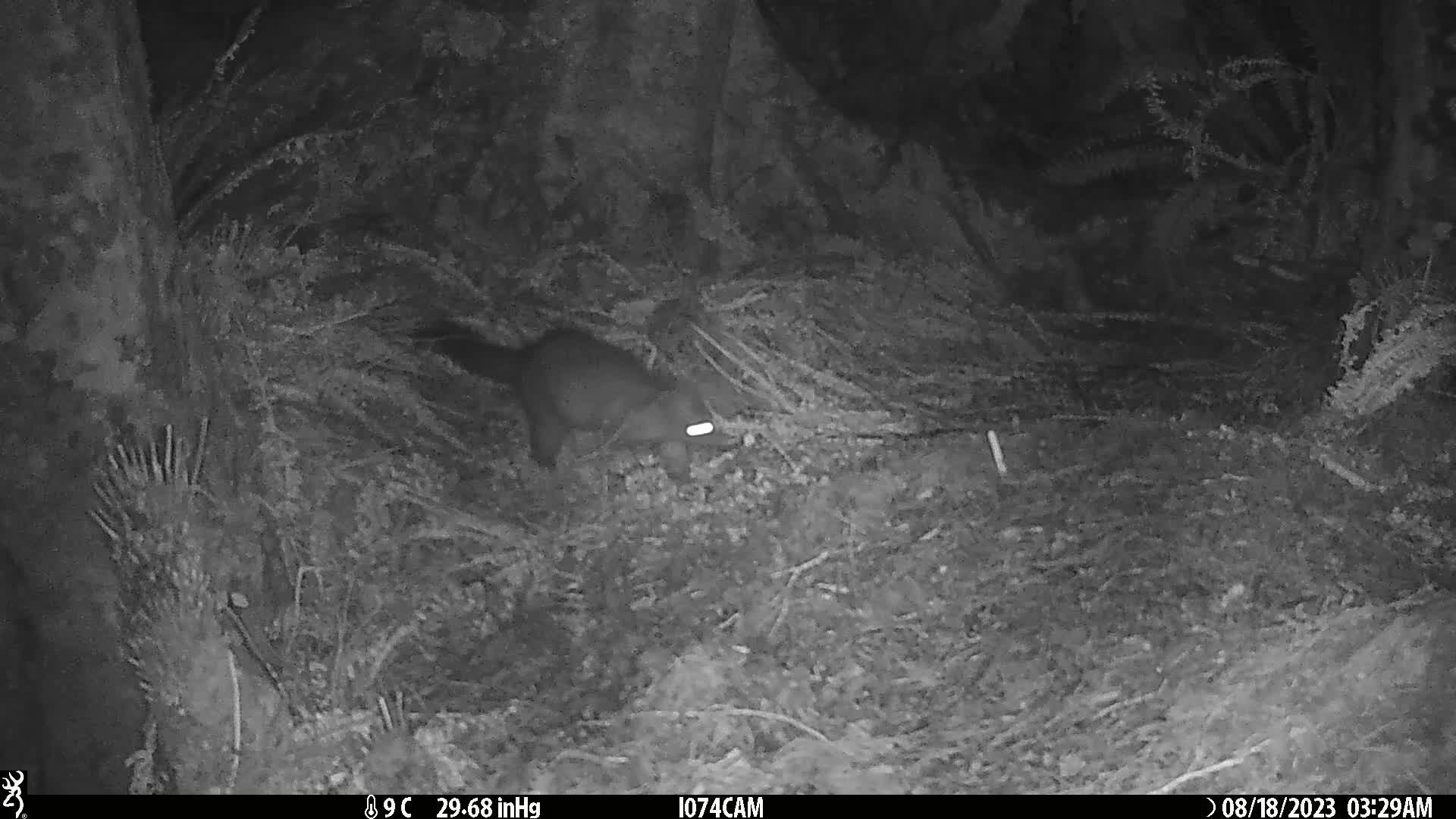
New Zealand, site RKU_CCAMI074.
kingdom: Animalia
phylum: Chordata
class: Mammalia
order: Diprotodontia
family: Phalangeridae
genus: Trichosurus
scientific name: Trichosurus vulpecula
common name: common brushtail possum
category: possum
Possum (common brushtail possum) (Trichosurus vulpecula).